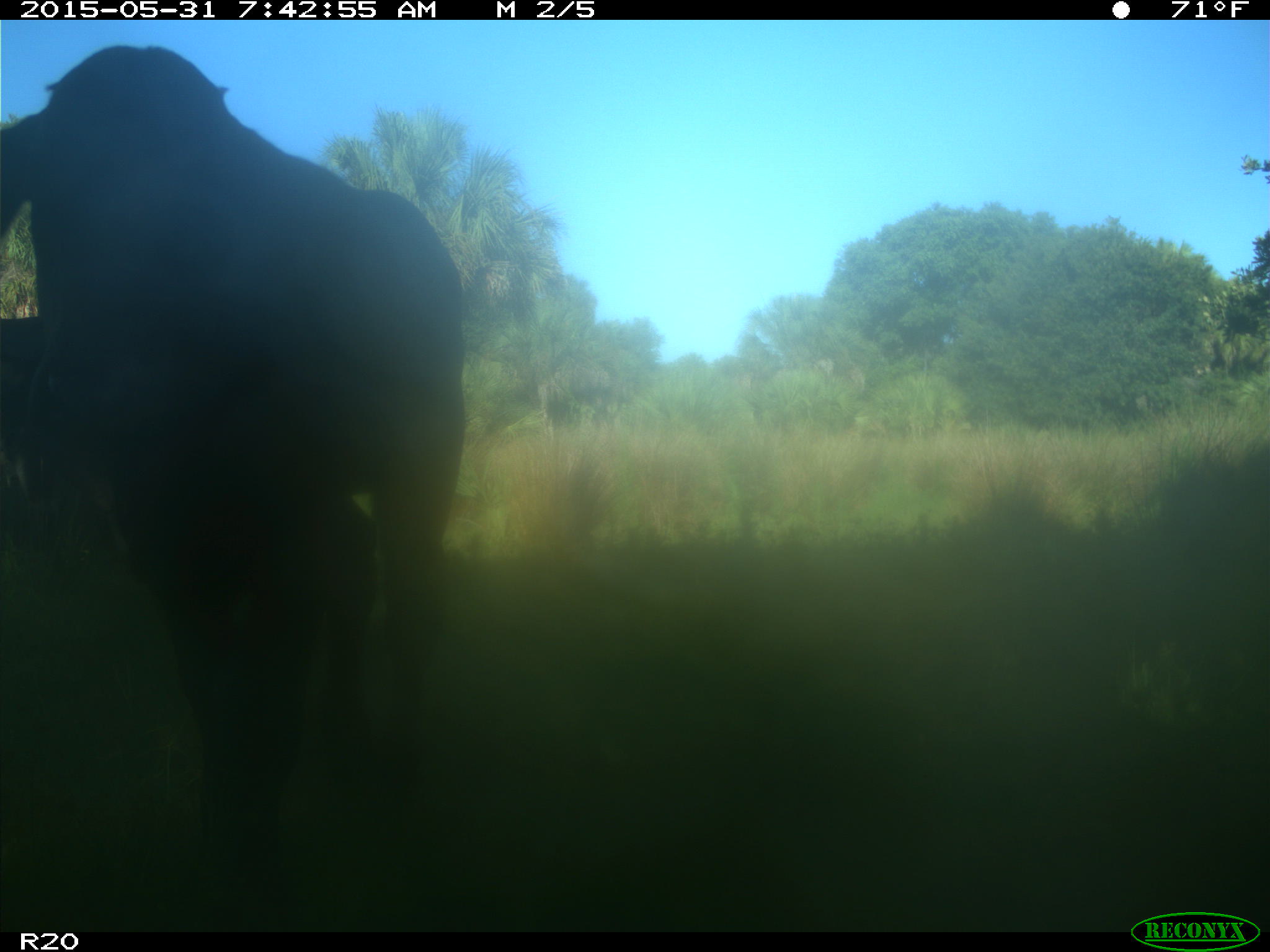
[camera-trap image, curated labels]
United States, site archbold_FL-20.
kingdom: Animalia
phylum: Chordata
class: Mammalia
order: Artiodactyla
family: Bovidae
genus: Bos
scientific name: Bos taurus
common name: domestic cow